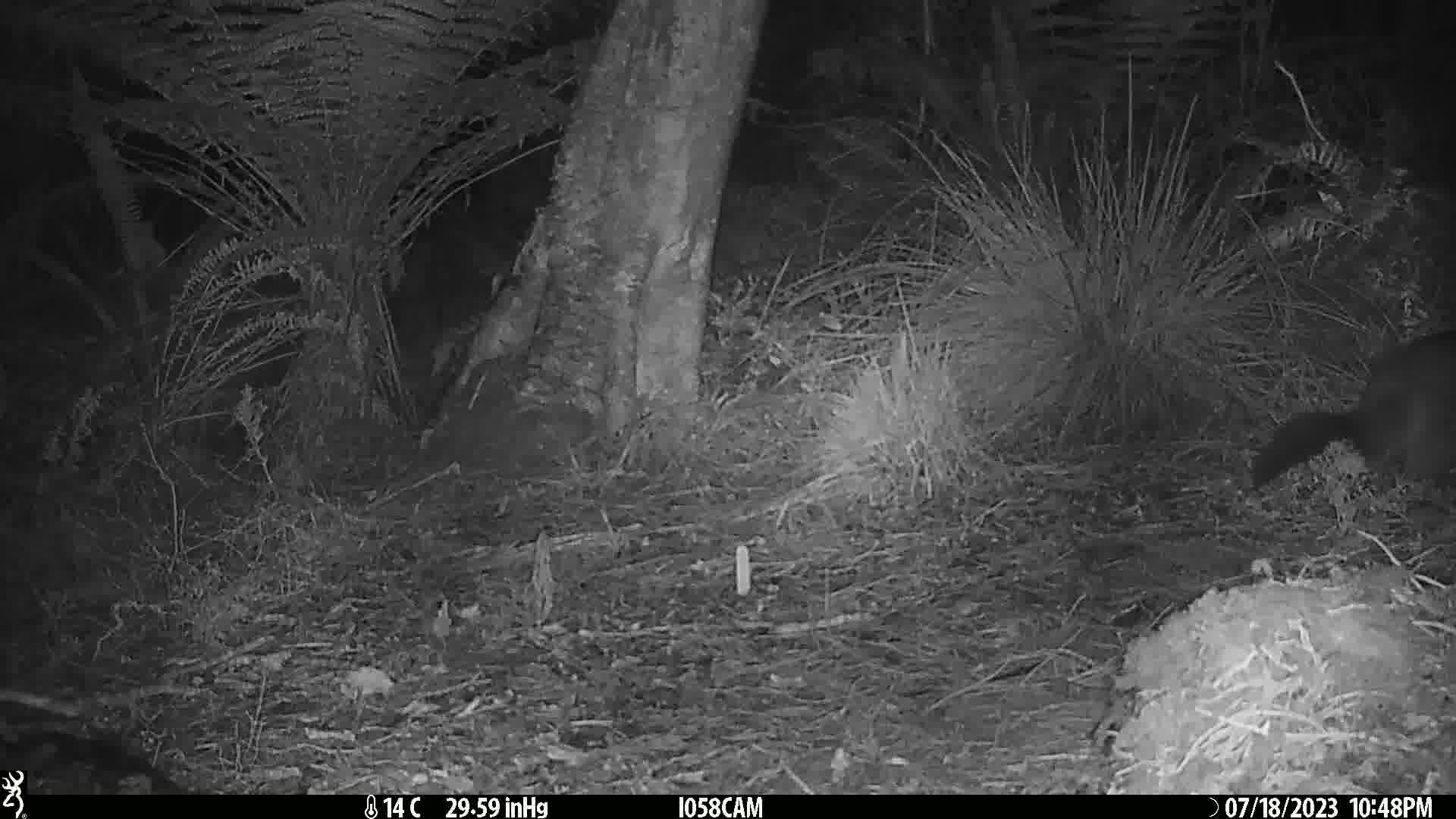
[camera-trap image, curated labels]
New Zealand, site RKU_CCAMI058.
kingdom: Animalia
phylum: Chordata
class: Mammalia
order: Diprotodontia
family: Phalangeridae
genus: Trichosurus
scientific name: Trichosurus vulpecula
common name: common brushtail possum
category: possum